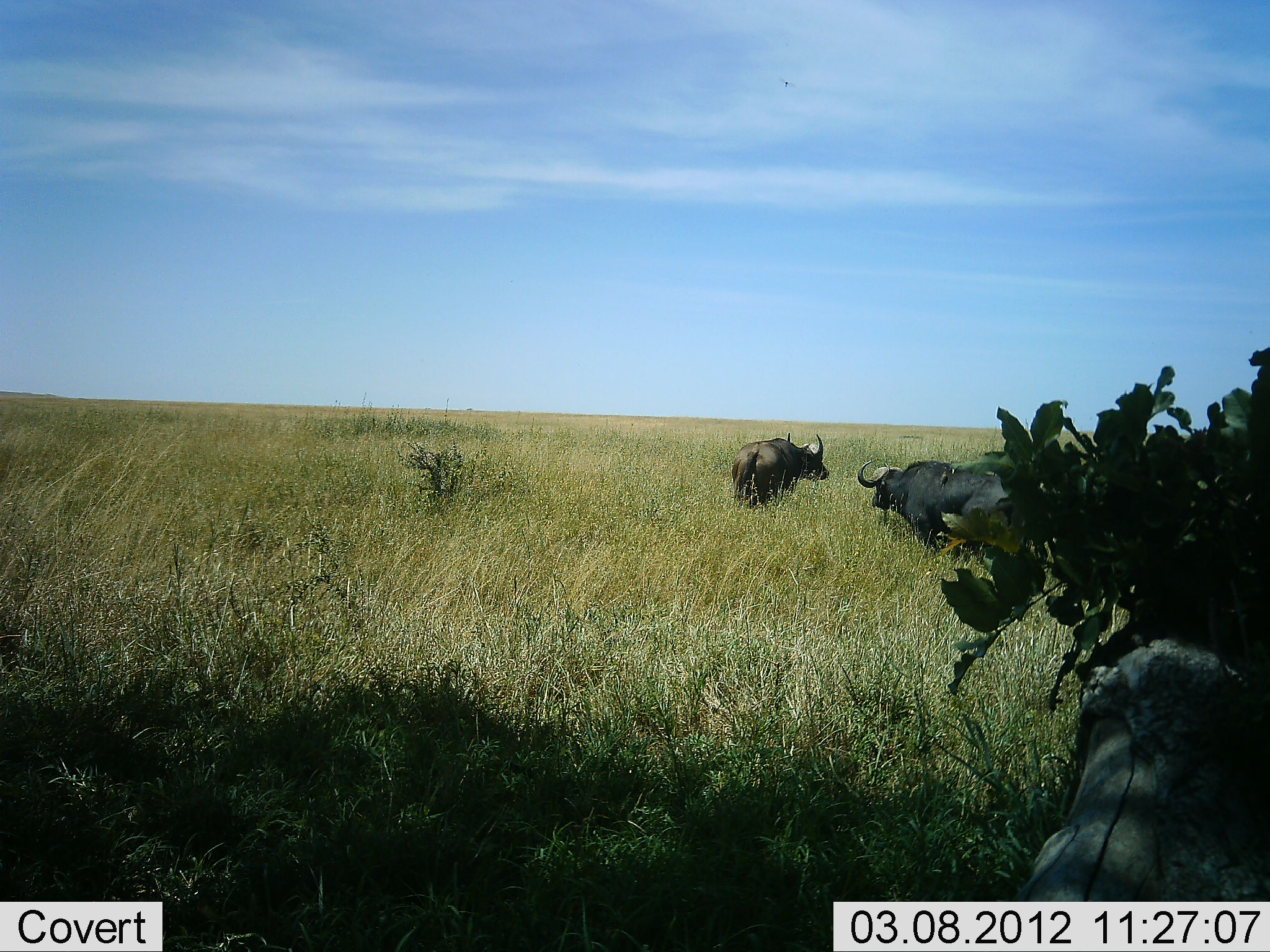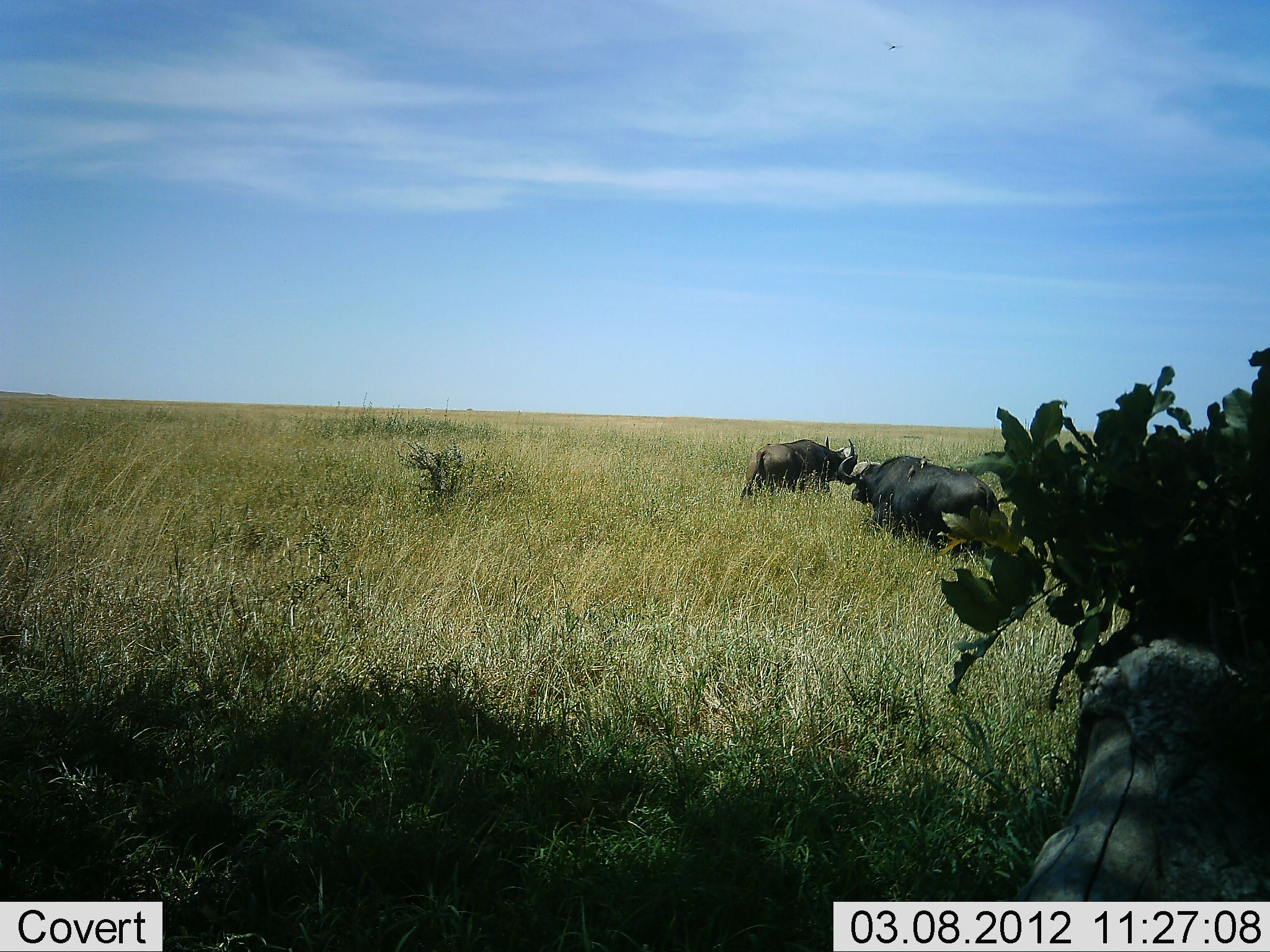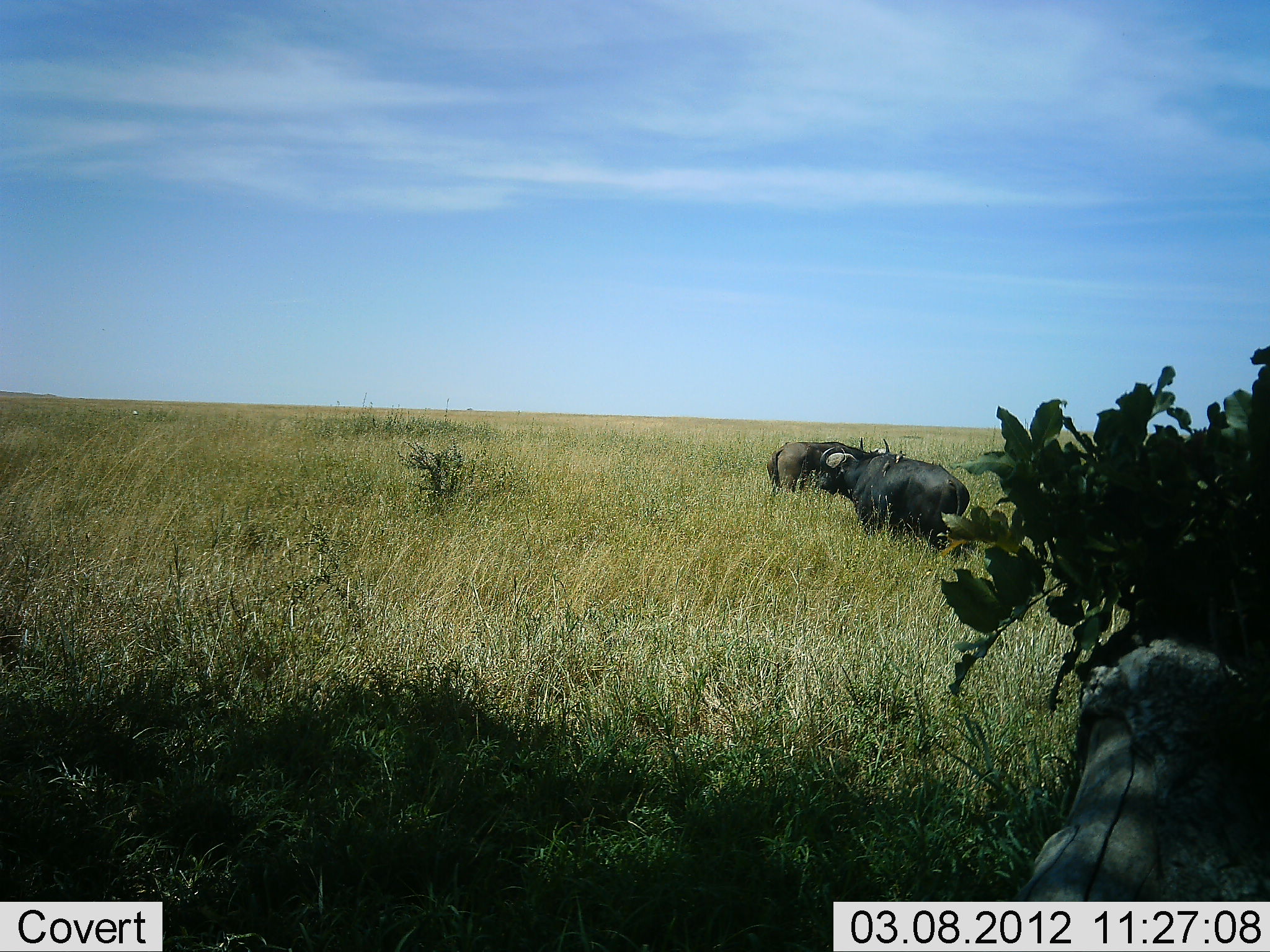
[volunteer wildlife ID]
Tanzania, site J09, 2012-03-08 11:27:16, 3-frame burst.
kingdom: Animalia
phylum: Chordata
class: Mammalia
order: Artiodactyla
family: Bovidae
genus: Syncerus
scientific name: Syncerus caffer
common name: cape buffalo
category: buffalo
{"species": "buffalo (cape buffalo) (Syncerus caffer)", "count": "2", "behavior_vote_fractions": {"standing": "11%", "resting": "0%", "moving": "95%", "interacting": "5%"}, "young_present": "0%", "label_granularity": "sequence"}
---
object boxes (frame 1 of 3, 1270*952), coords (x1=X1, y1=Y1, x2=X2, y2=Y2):
animal: (x1=857, y1=460, x2=1033, y2=566); (x1=732, y1=432, x2=830, y2=518)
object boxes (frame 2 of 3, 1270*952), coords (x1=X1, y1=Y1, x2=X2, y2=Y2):
animal: (x1=838, y1=455, x2=1014, y2=564); (x1=738, y1=436, x2=858, y2=503)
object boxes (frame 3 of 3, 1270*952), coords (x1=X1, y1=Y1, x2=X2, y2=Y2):
animal: (x1=814, y1=446, x2=971, y2=556); (x1=766, y1=437, x2=890, y2=501)